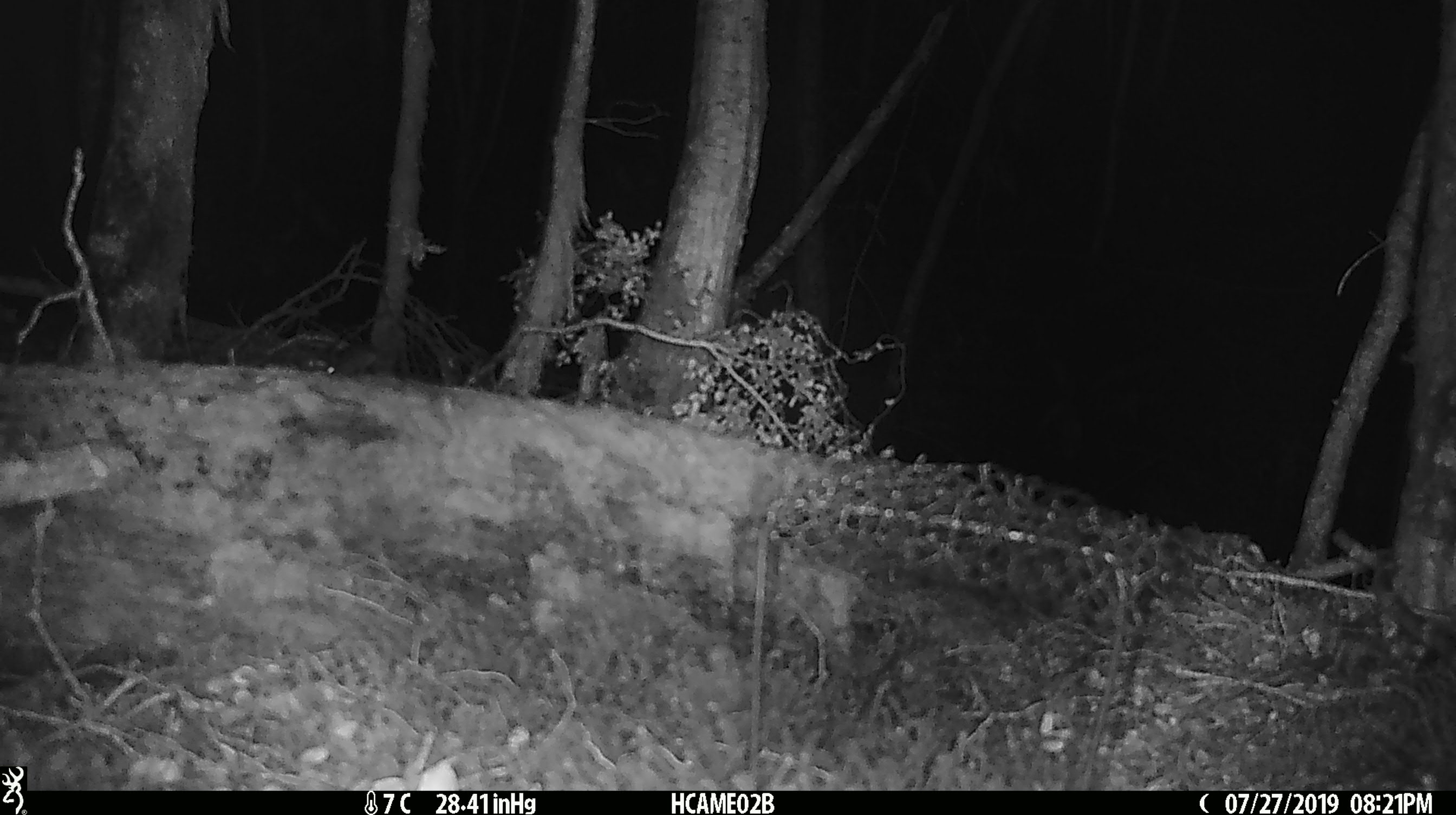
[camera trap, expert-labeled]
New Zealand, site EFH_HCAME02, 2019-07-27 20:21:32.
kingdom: Animalia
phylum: Chordata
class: Mammalia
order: Rodentia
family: Muridae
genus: Mus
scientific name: Mus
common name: mouse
Mouse (Mus).